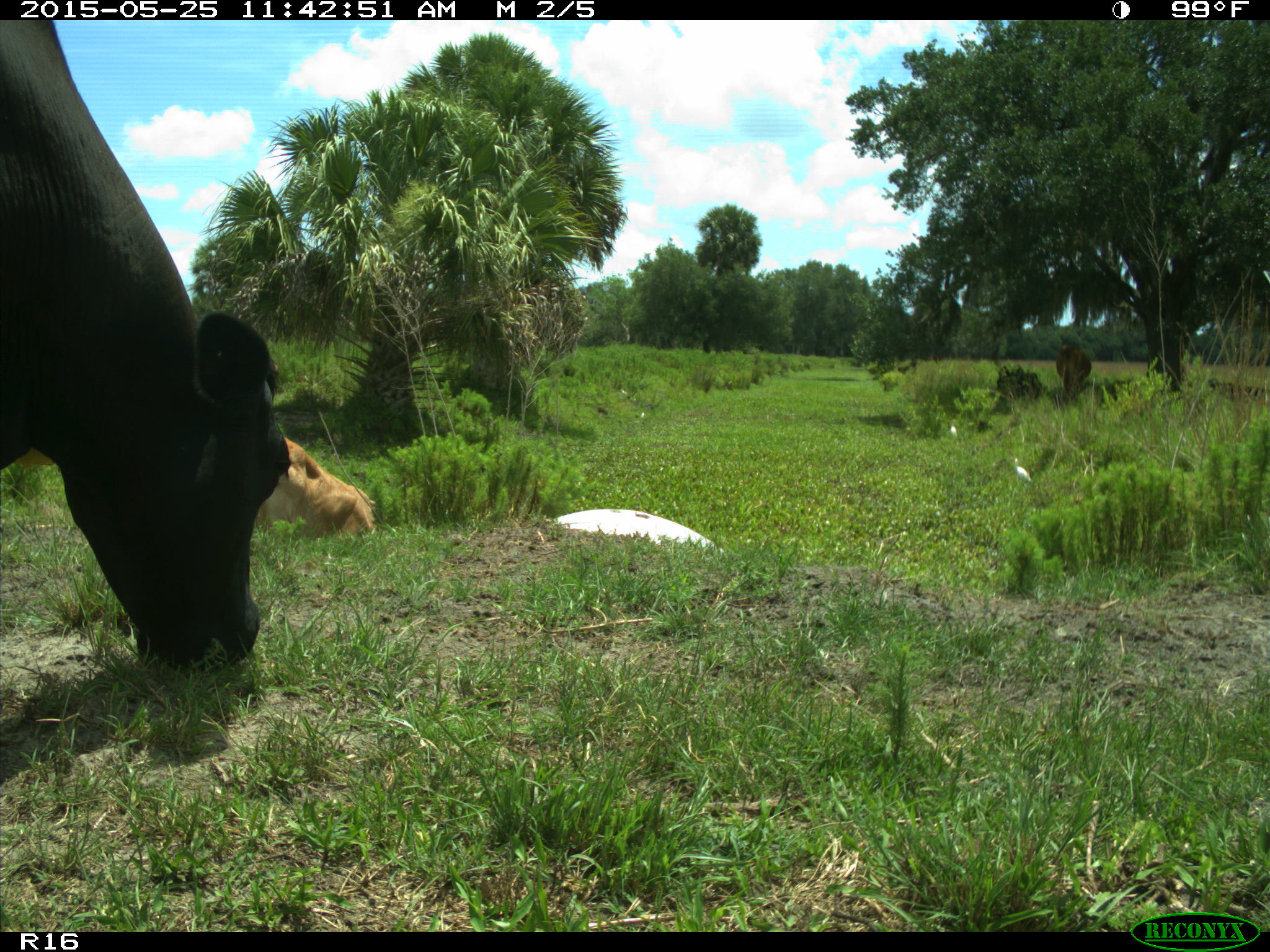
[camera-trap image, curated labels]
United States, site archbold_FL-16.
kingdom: Animalia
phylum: Chordata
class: Mammalia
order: Artiodactyla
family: Bovidae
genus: Bos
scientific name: Bos taurus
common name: domestic cow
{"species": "Bos taurus (domestic cow)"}